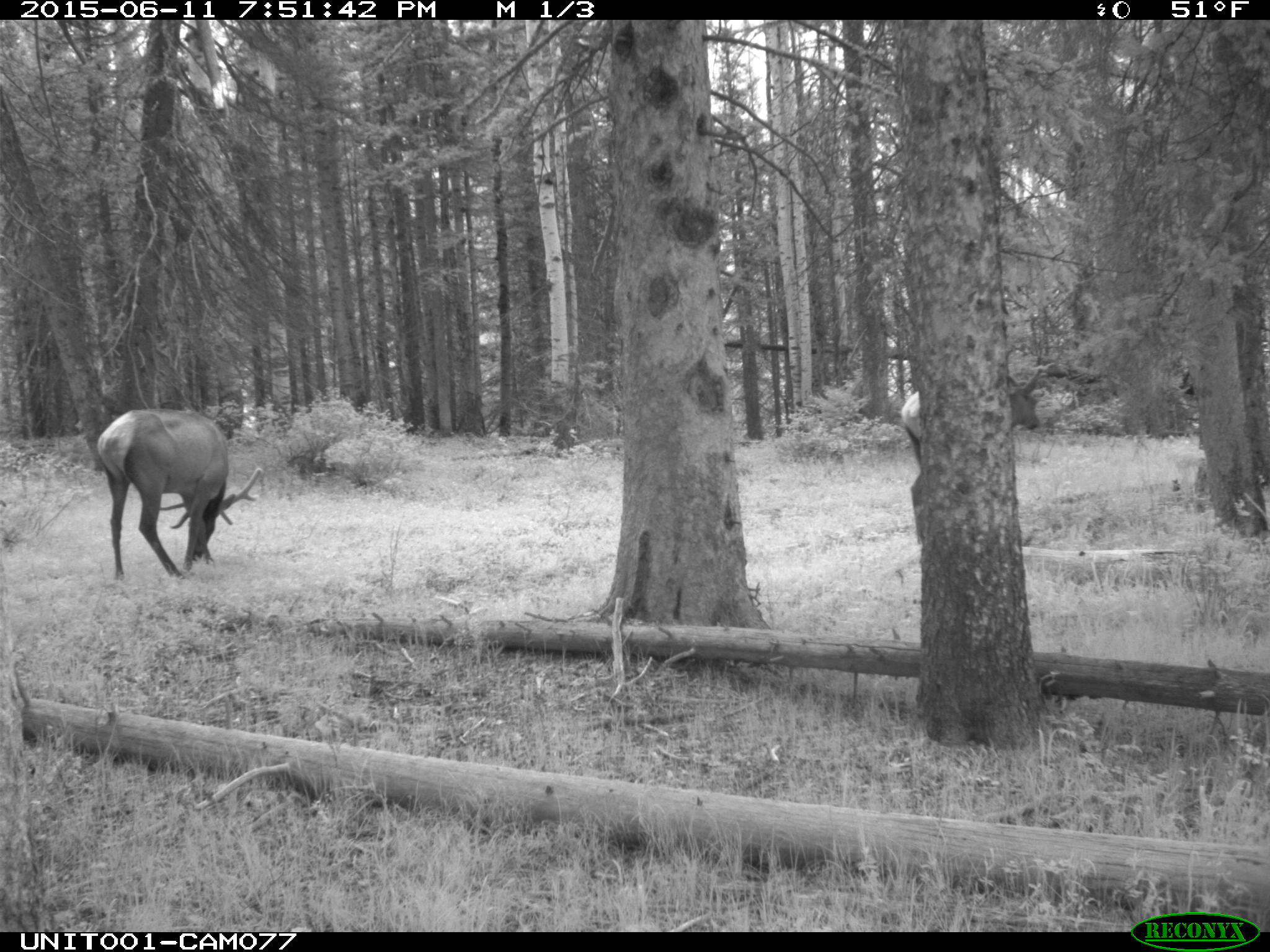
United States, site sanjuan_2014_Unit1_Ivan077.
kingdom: Animalia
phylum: Chordata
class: Mammalia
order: Artiodactyla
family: Cervidae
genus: Cervus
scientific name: Cervus elaphus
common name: red deer